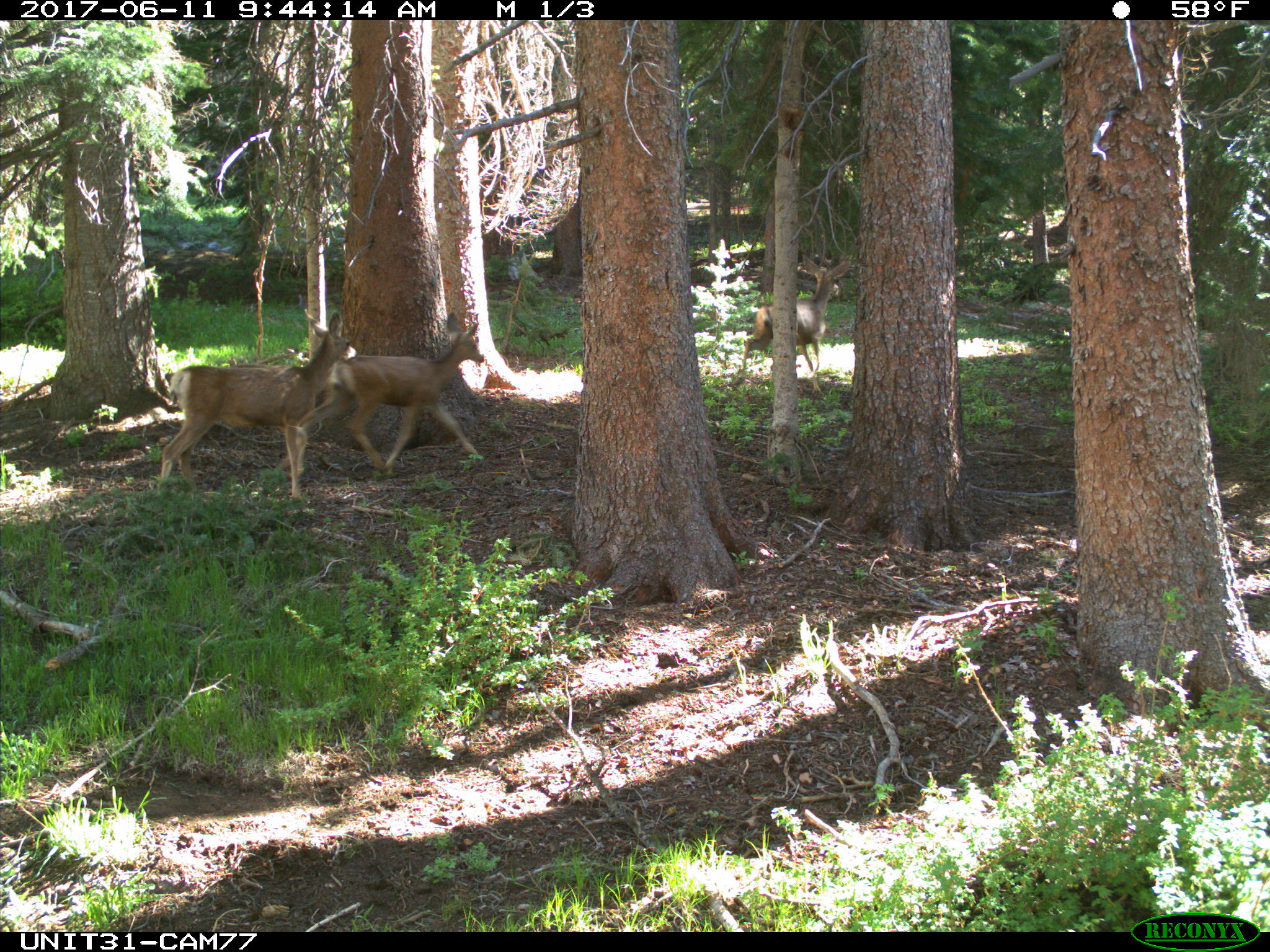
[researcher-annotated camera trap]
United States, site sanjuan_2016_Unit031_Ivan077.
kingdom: Animalia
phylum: Chordata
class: Mammalia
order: Artiodactyla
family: Cervidae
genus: Odocoileus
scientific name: Odocoileus hemionus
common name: mule deer